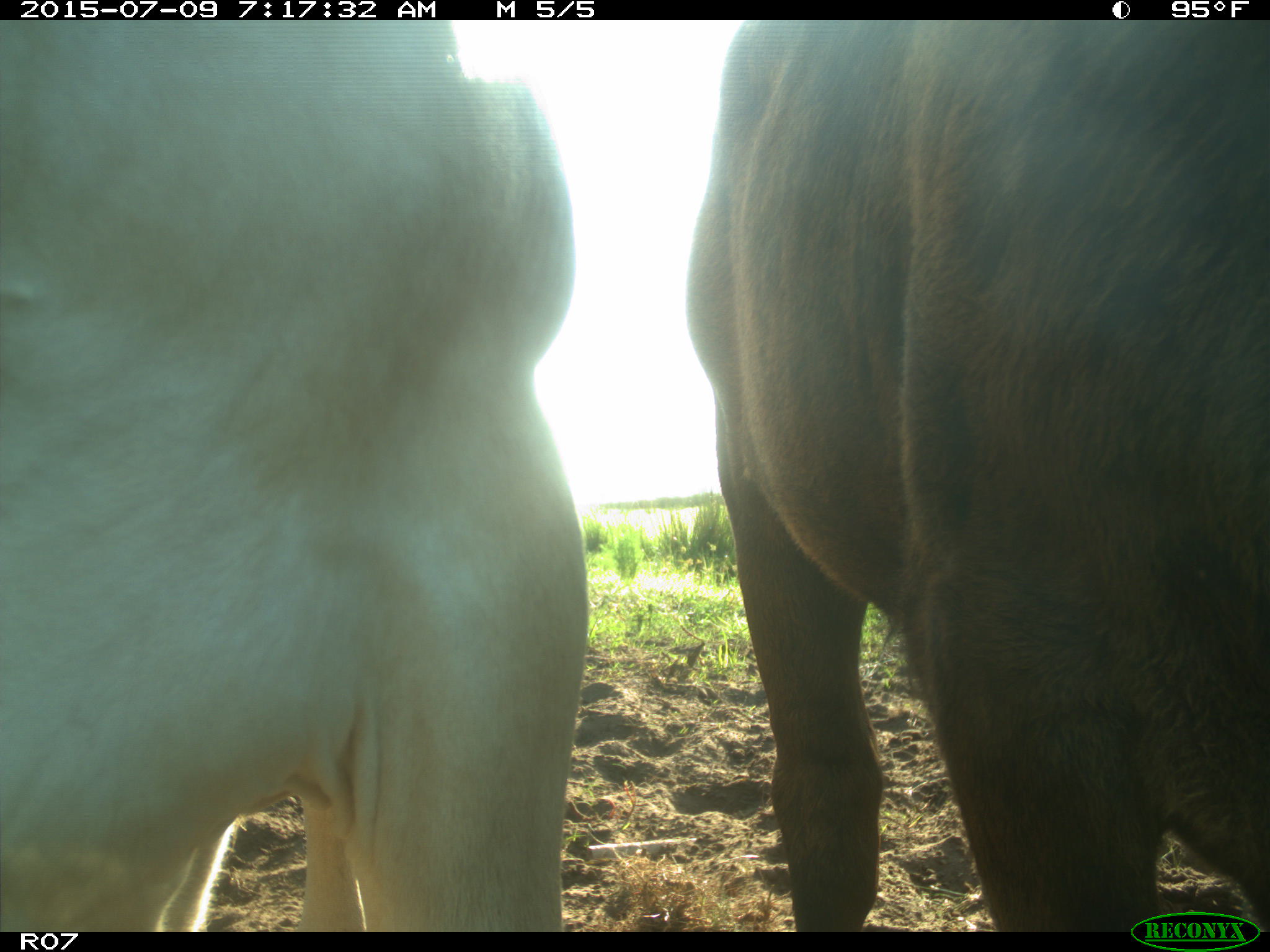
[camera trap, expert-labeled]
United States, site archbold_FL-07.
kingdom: Animalia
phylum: Chordata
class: Mammalia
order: Artiodactyla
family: Bovidae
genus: Bos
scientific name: Bos taurus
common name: domestic cow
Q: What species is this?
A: Bos taurus (domestic cow).